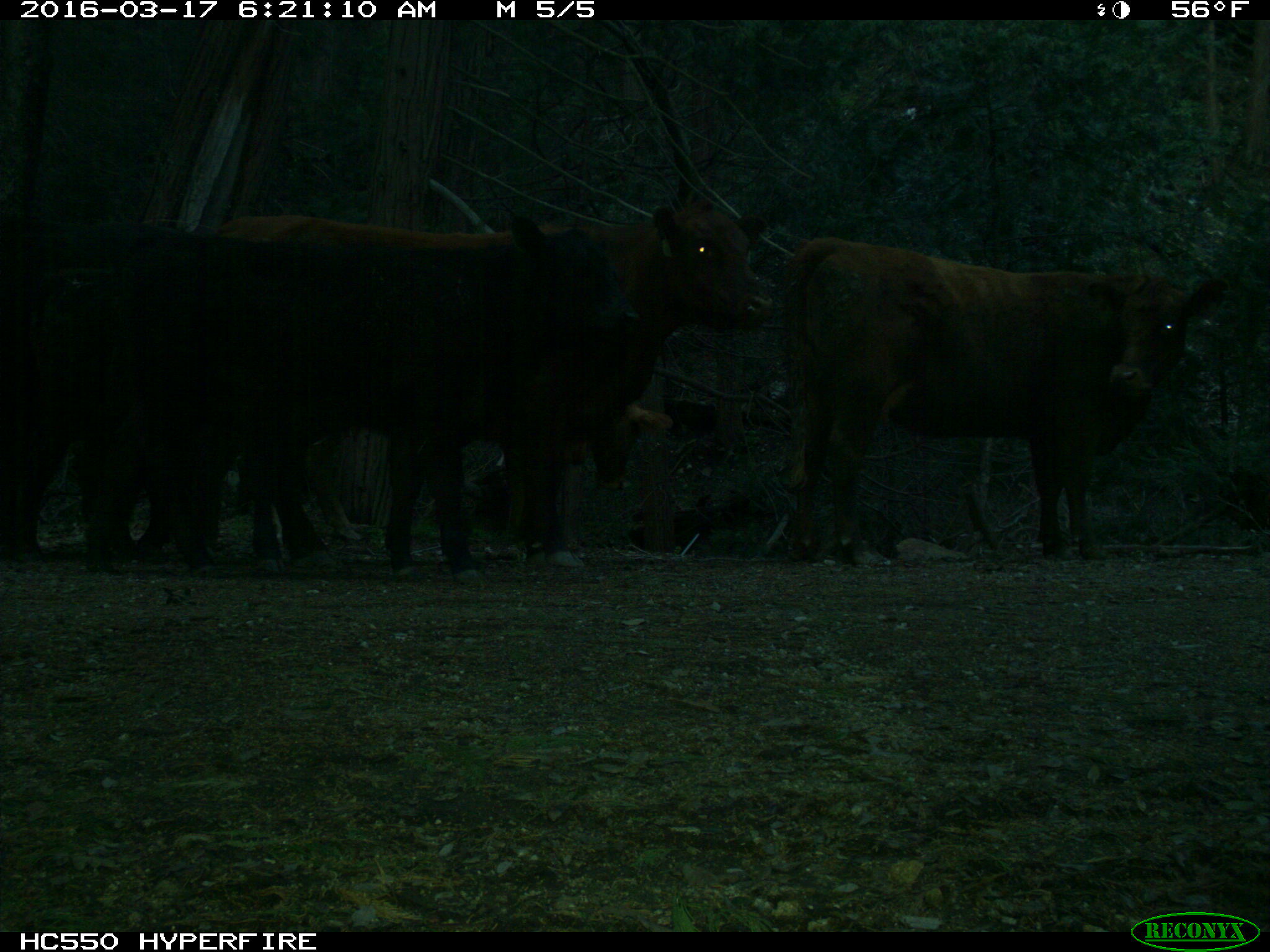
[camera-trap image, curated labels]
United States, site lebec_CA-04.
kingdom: Animalia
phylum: Chordata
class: Mammalia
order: Artiodactyla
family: Bovidae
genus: Bos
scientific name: Bos taurus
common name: domestic cow